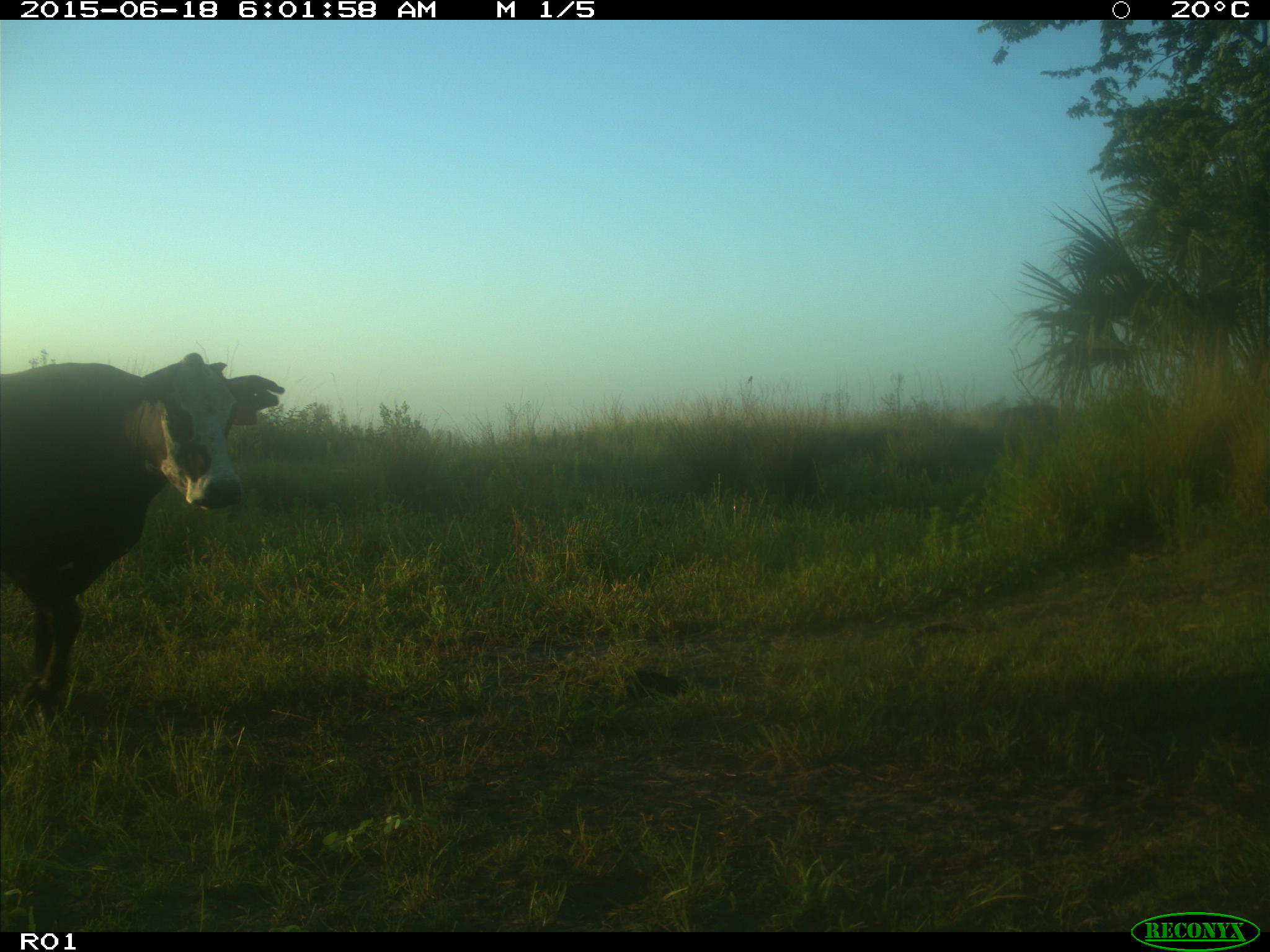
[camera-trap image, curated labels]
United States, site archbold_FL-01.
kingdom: Animalia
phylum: Chordata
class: Mammalia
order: Artiodactyla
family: Bovidae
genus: Bos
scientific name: Bos taurus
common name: domestic cow